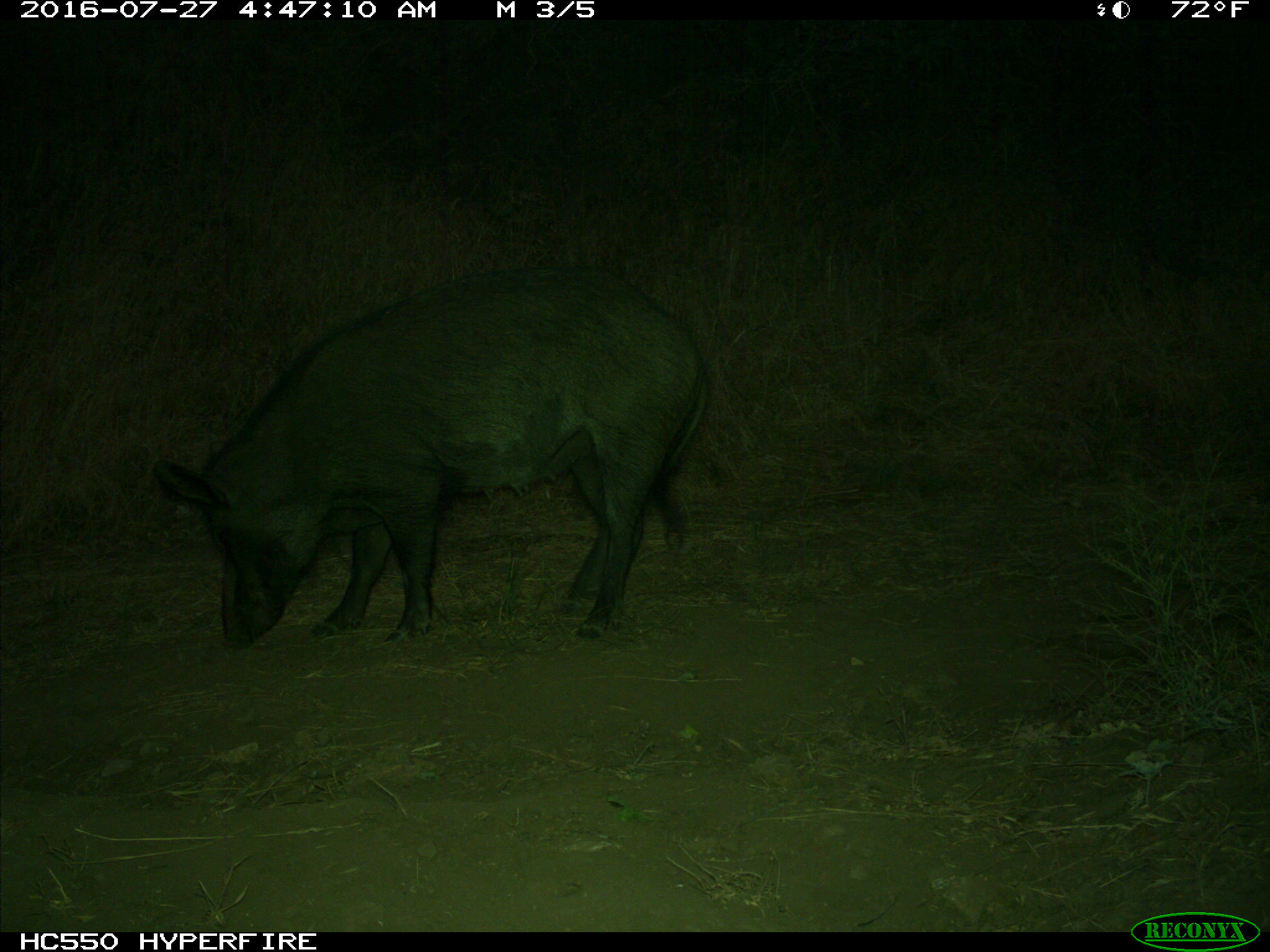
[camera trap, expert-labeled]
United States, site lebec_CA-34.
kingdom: Animalia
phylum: Chordata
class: Mammalia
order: Artiodactyla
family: Suidae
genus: Sus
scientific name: Sus scrofa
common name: wild boar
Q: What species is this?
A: Sus scrofa (wild boar).